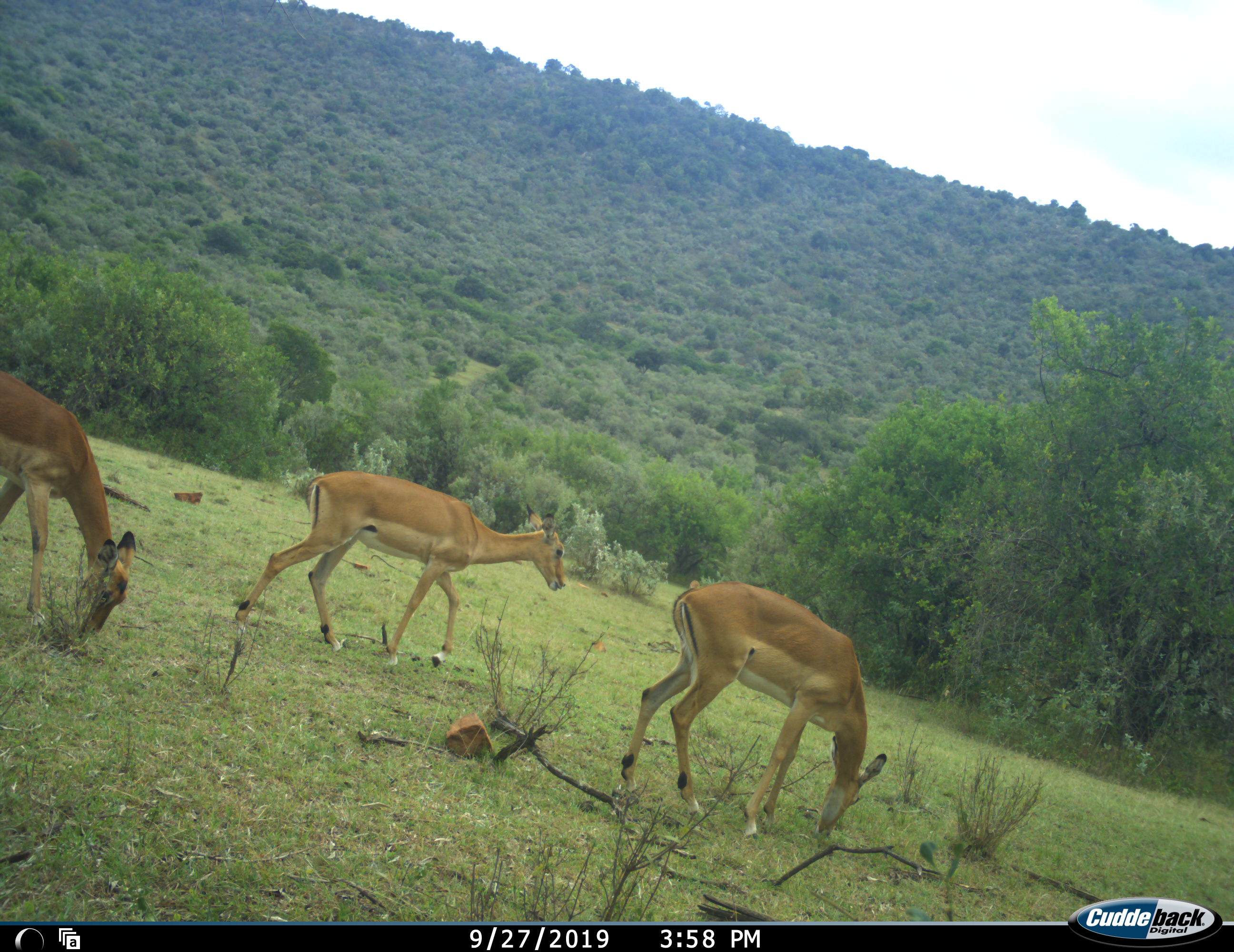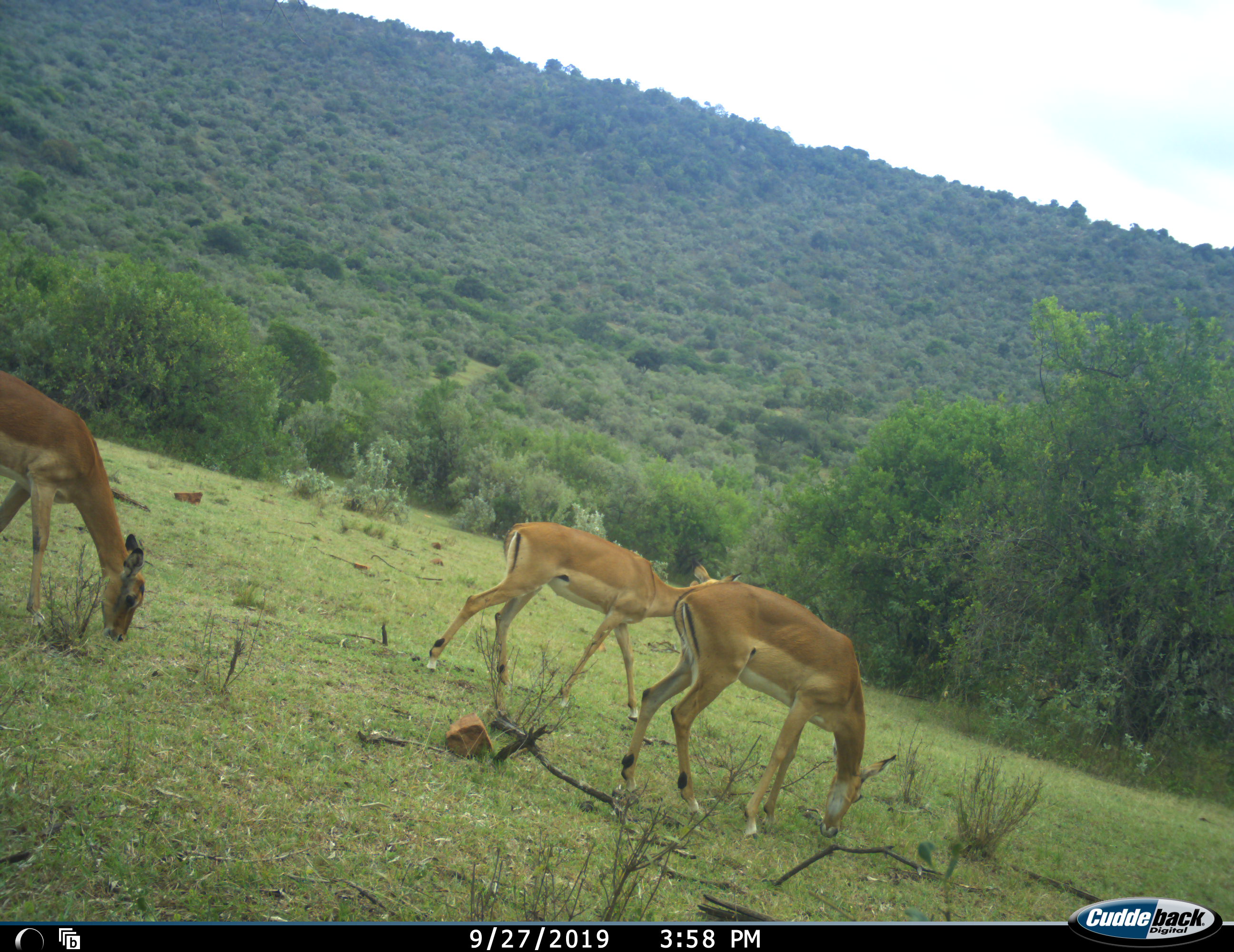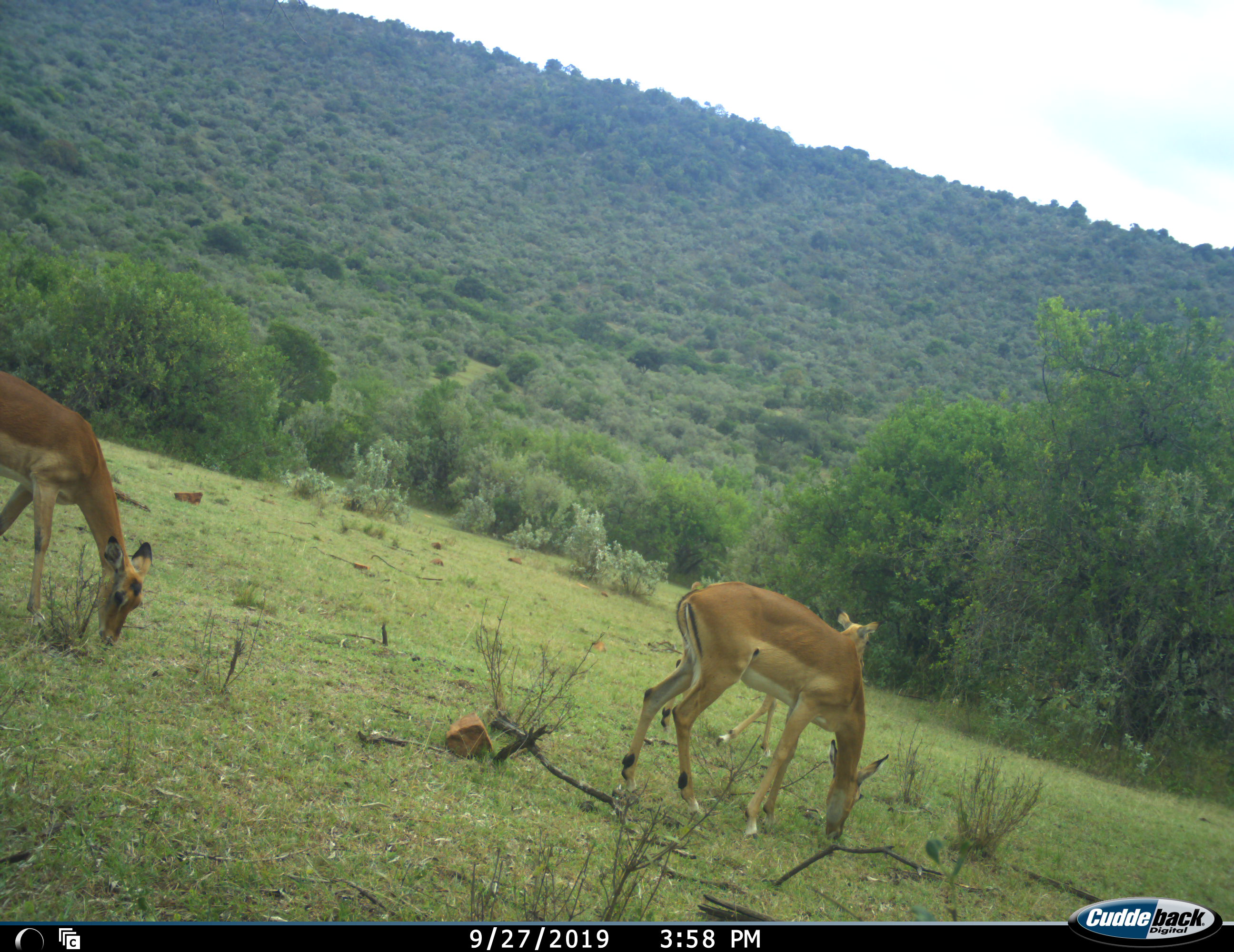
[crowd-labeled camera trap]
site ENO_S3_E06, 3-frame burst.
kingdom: Animalia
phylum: Chordata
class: Mammalia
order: Artiodactyla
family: Bovidae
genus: Aepyceros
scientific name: Aepyceros melampus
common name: impala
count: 3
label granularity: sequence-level